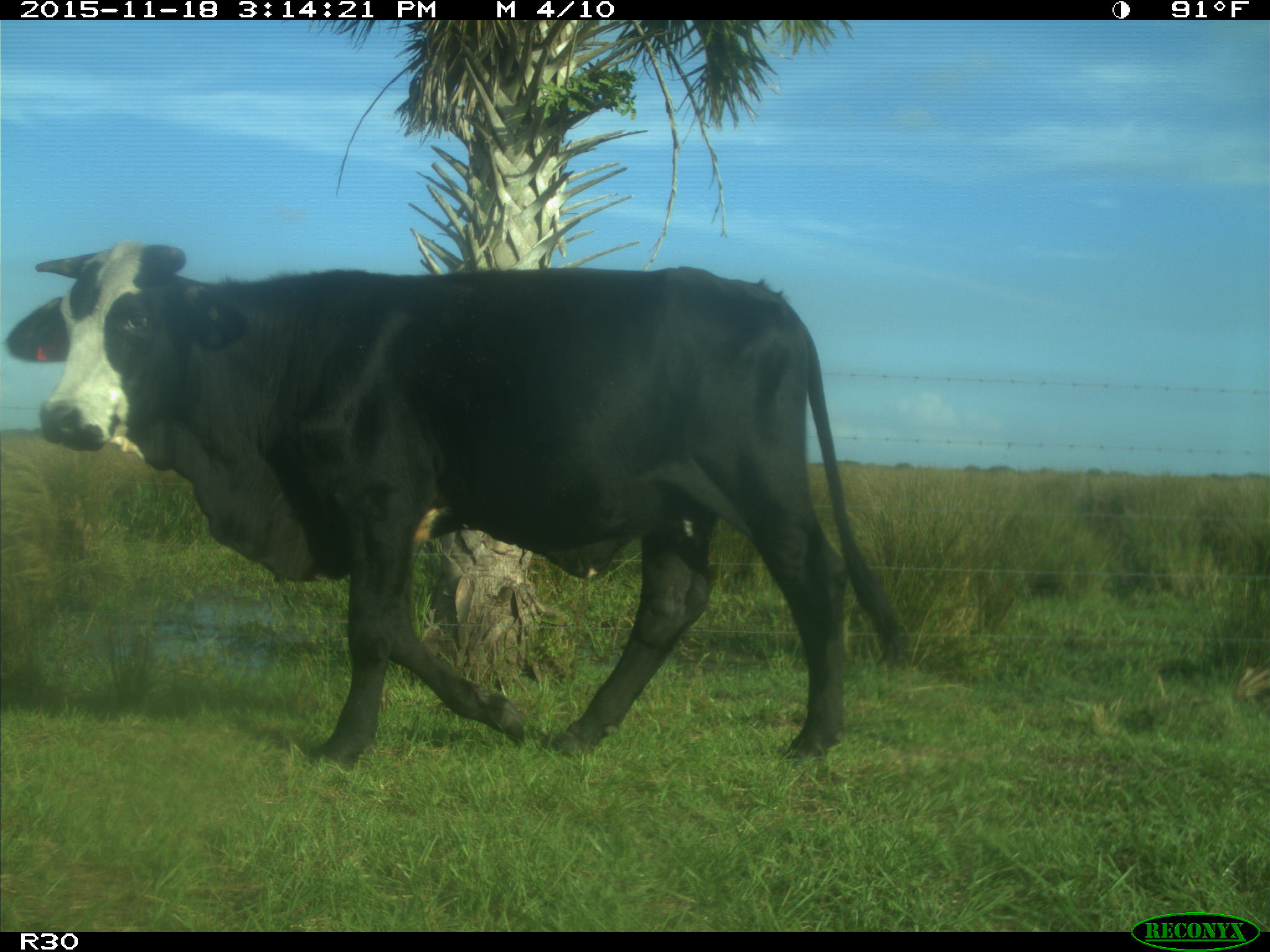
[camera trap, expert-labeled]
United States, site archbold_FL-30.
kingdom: Animalia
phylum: Chordata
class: Mammalia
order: Artiodactyla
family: Bovidae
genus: Bos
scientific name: Bos taurus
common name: domestic cow